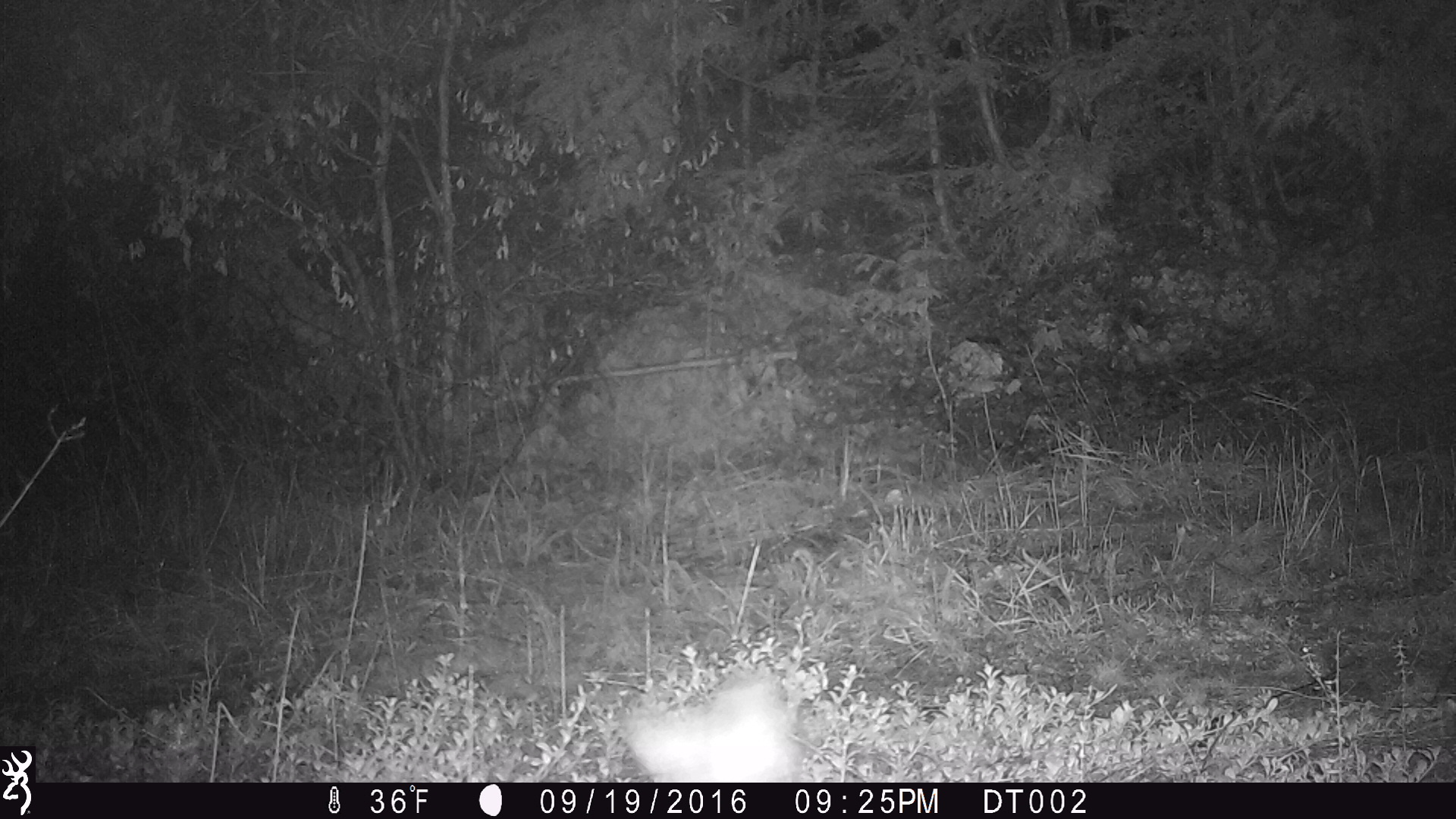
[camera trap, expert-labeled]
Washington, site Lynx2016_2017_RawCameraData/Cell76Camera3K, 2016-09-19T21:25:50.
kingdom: Animalia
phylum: Chordata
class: Mammalia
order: Lagomorpha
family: Leporidae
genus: Lepus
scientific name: Lepus americanus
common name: snowshoe hare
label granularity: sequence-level